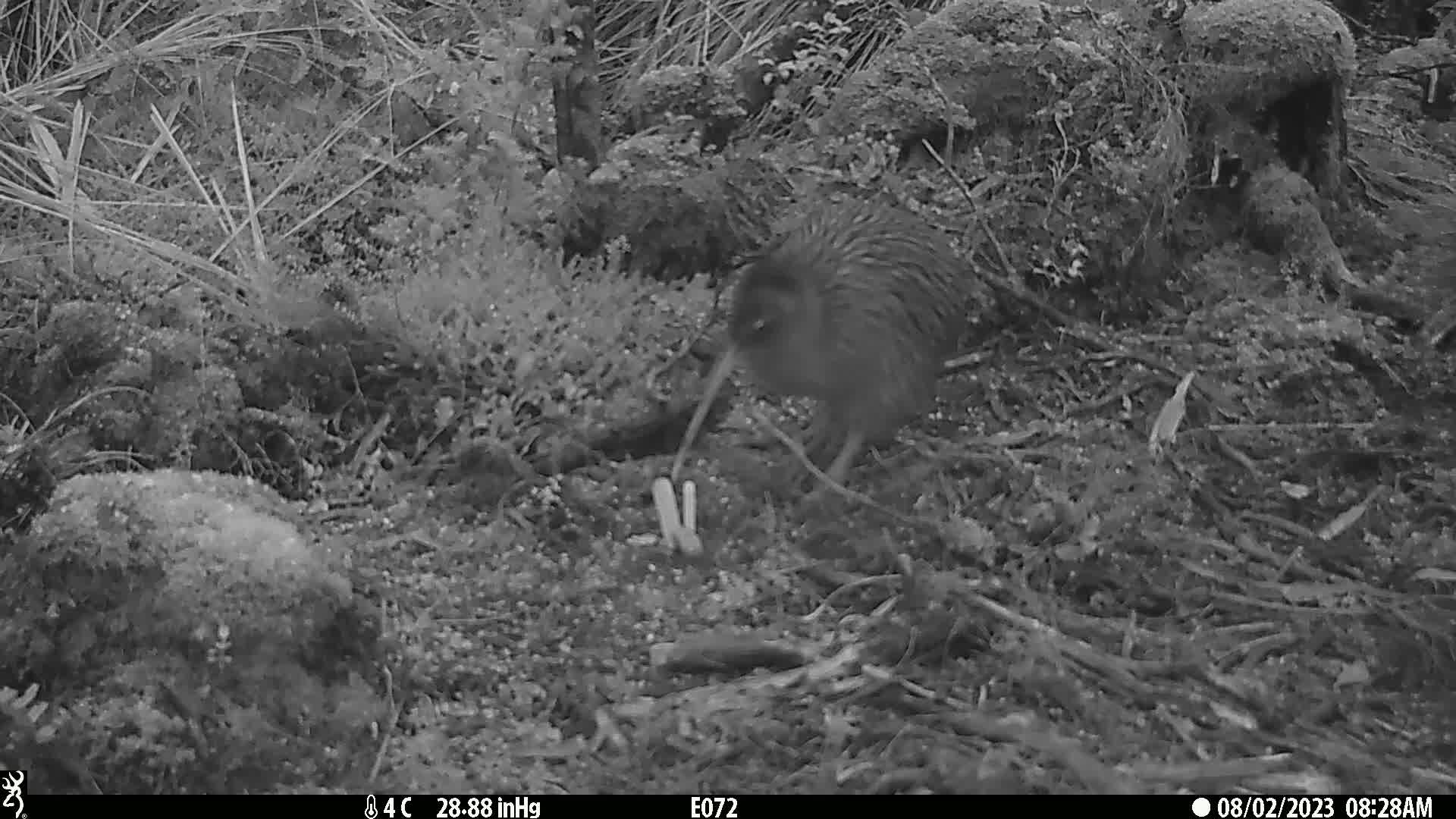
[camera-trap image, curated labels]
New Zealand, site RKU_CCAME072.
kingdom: Animalia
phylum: Chordata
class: Aves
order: Apterygiformes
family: Apterygidae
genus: Apteryx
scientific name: Apteryx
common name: kiwi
Kiwi (Apteryx).